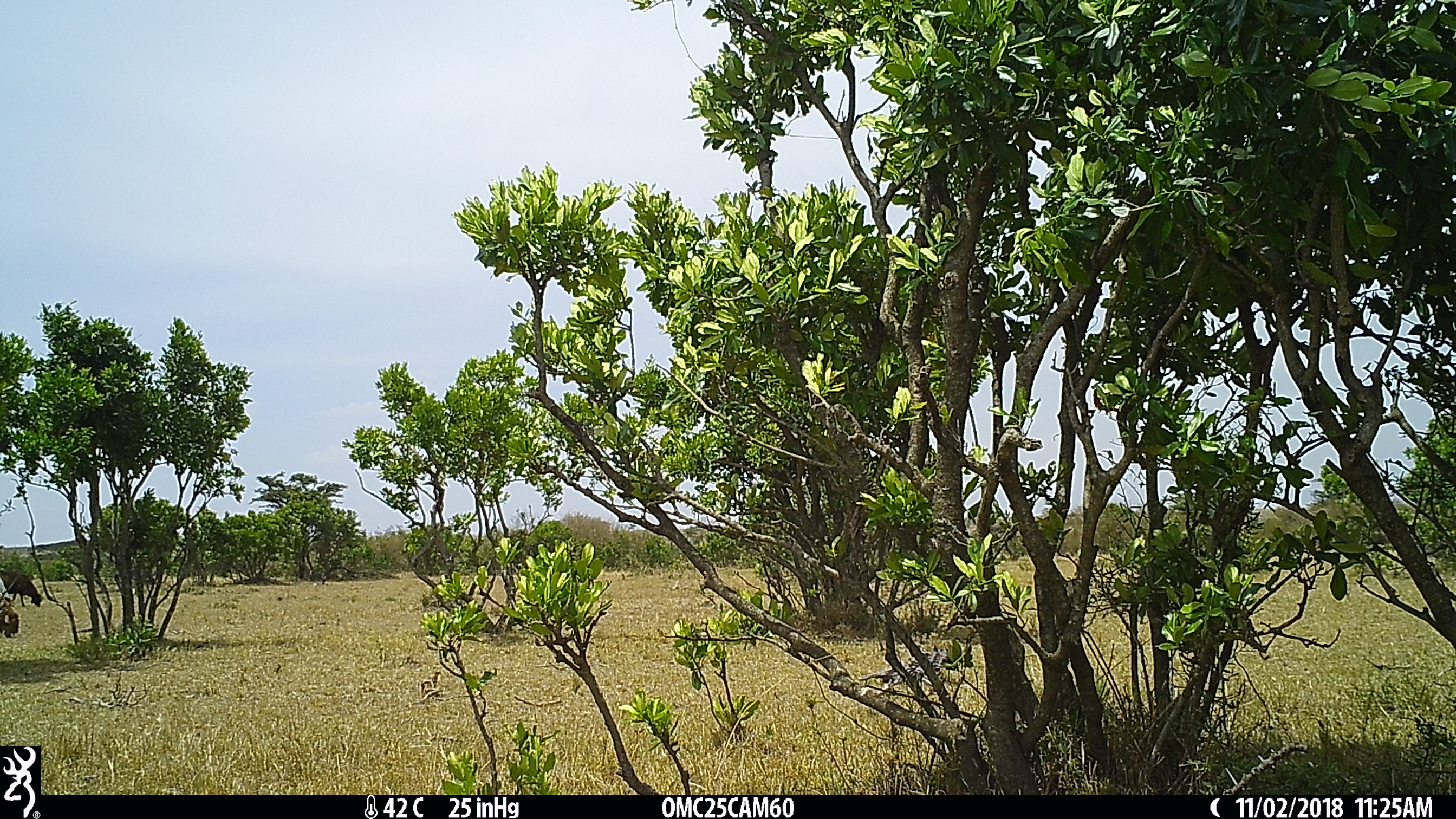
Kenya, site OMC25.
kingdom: Animalia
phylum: Chordata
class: Mammalia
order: Artiodactyla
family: Bovidae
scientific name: Bovidae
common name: sheep or goat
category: shoat